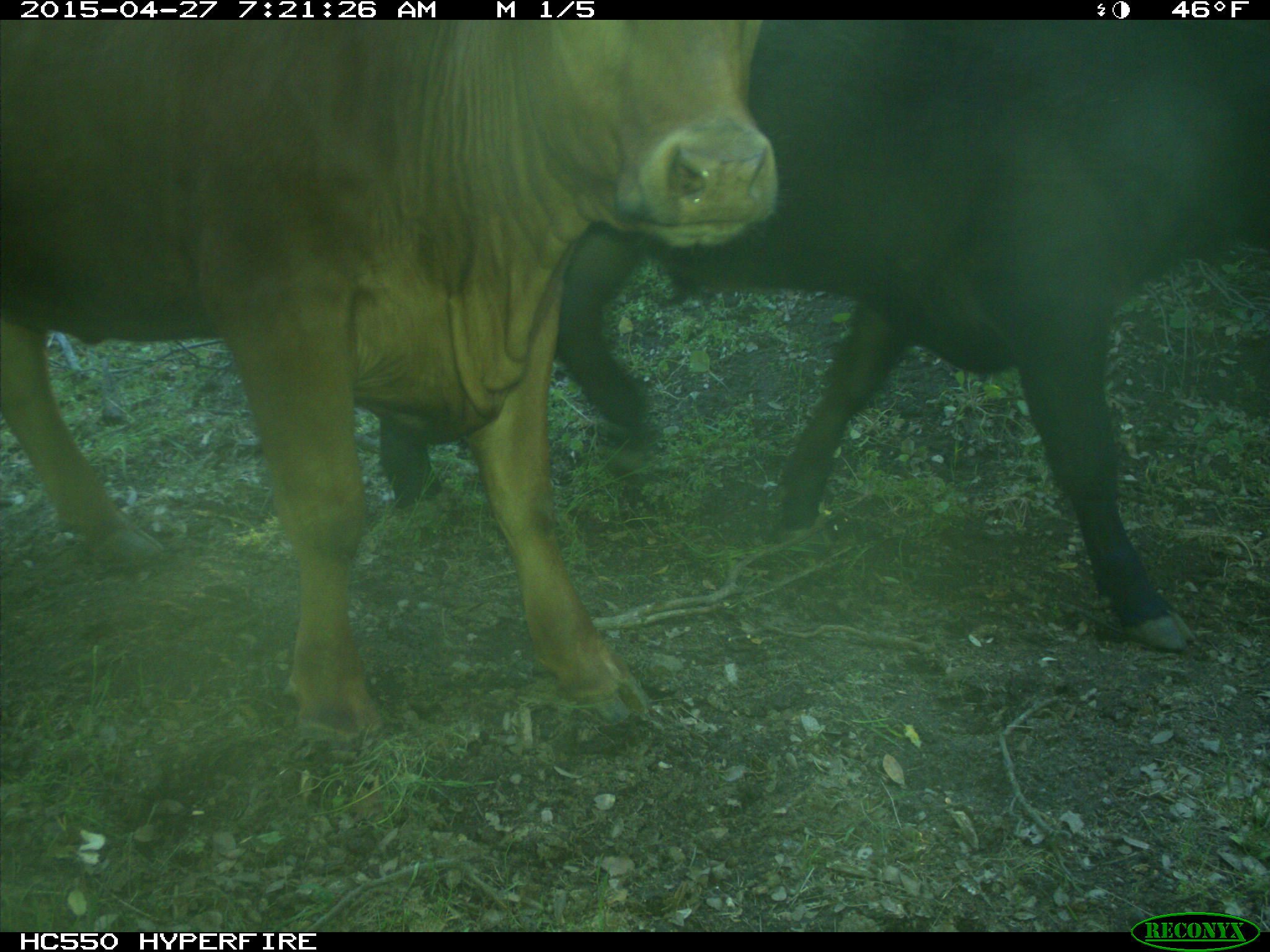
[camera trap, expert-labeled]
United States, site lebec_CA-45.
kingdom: Animalia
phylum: Chordata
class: Mammalia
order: Artiodactyla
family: Bovidae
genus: Bos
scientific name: Bos taurus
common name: domestic cow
Bos taurus (domestic cow).